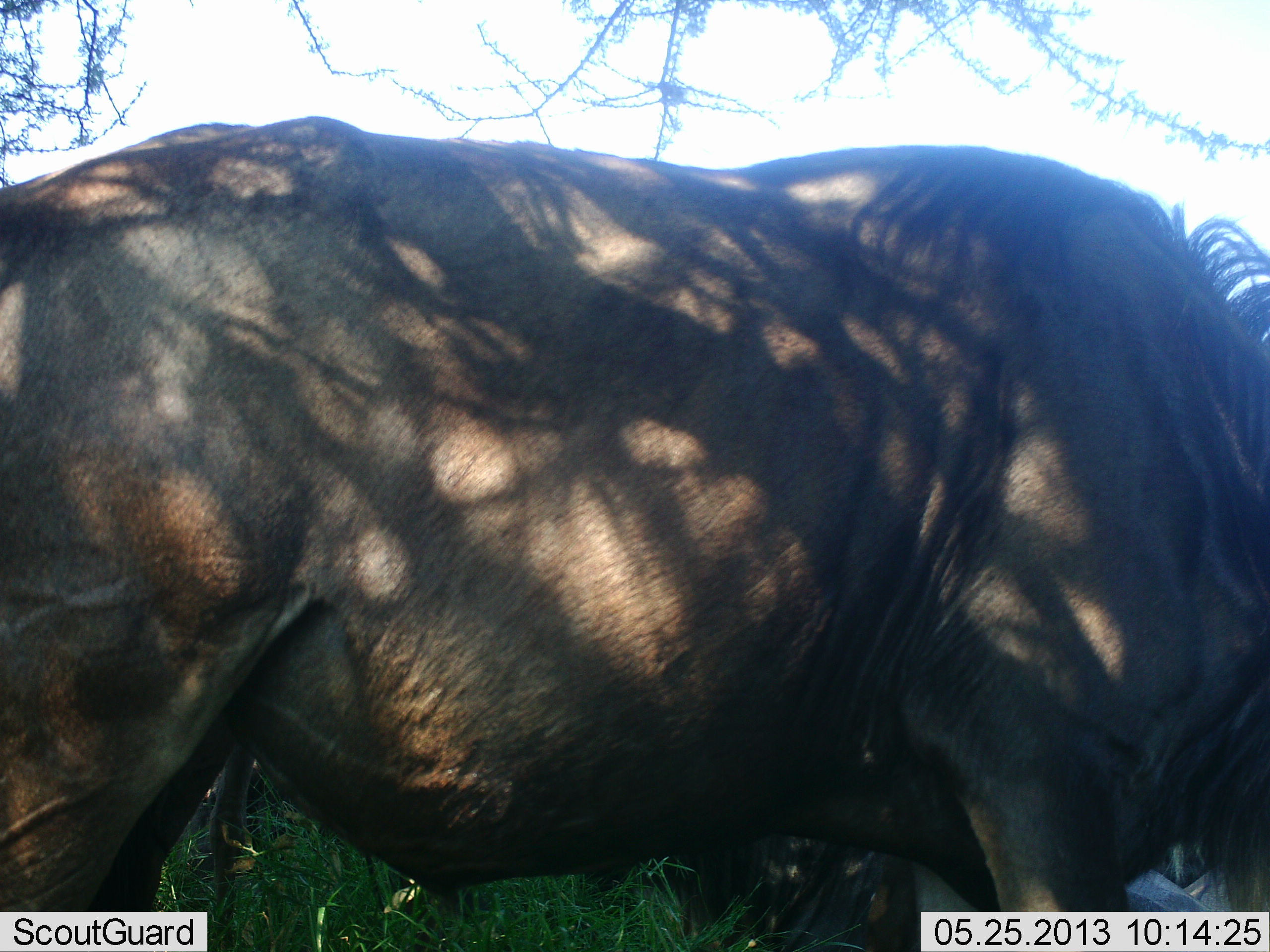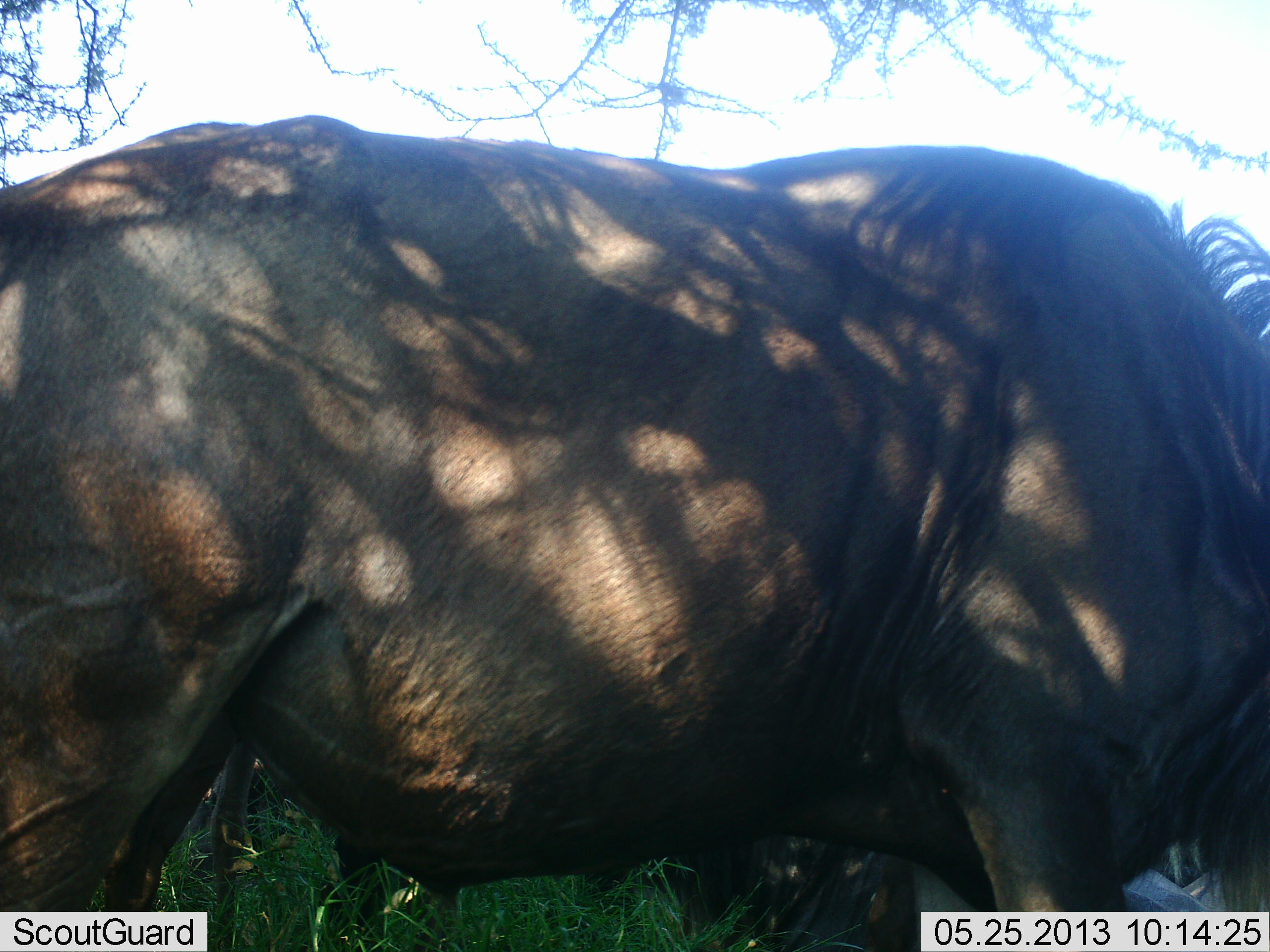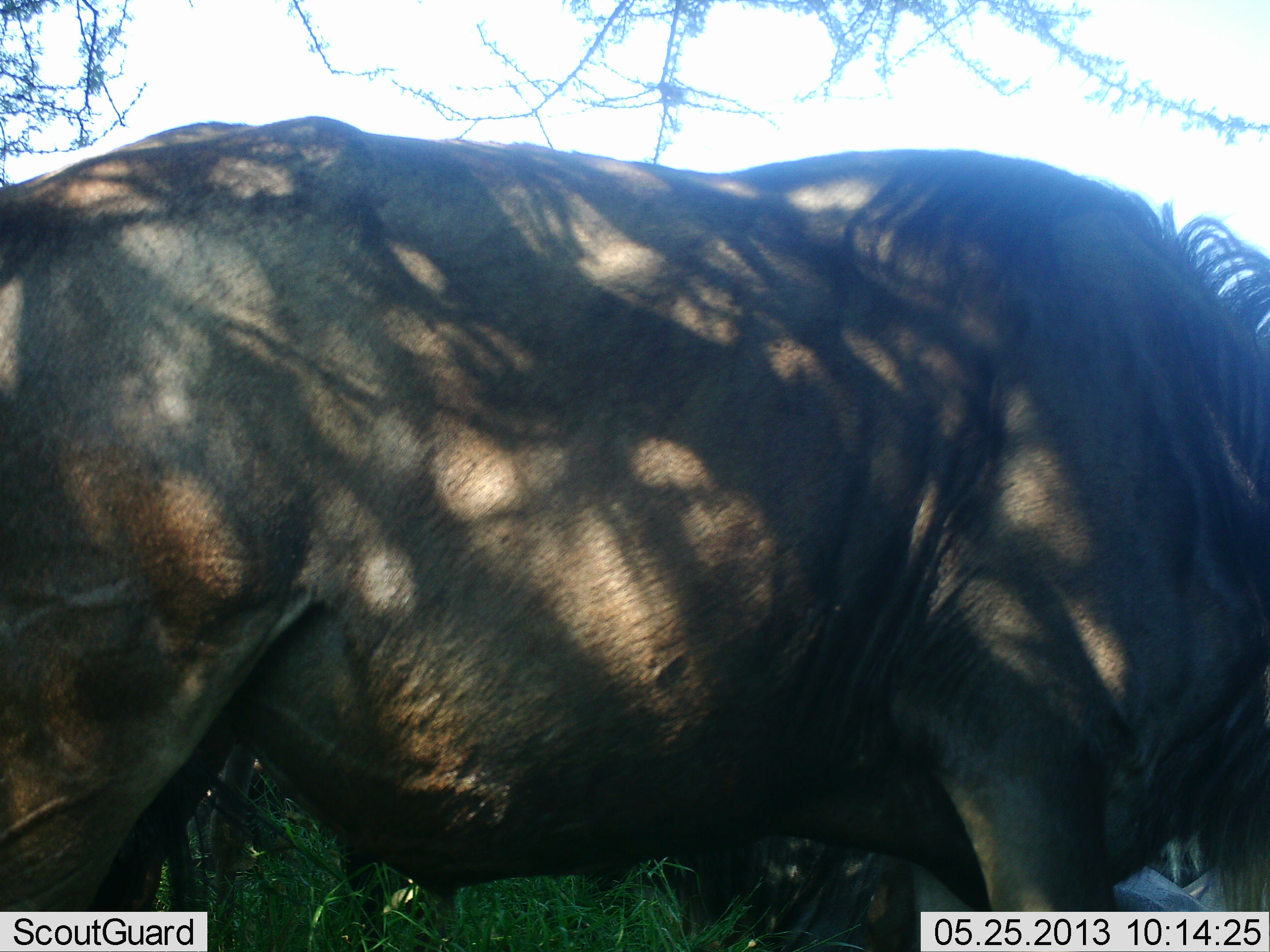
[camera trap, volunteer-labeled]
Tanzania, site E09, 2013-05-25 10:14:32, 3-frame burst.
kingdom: Animalia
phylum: Chordata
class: Mammalia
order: Artiodactyla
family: Bovidae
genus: Connochaetes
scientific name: Connochaetes taurinus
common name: blue wildebeest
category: wildebeest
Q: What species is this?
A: Wildebeest (blue wildebeest) (Connochaetes taurinus).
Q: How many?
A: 1.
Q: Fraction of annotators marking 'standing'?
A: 96%.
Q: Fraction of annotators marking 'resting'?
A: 21%.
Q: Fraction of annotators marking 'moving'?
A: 0%.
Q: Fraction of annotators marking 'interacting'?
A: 0%.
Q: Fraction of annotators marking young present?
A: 0%.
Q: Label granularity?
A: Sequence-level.